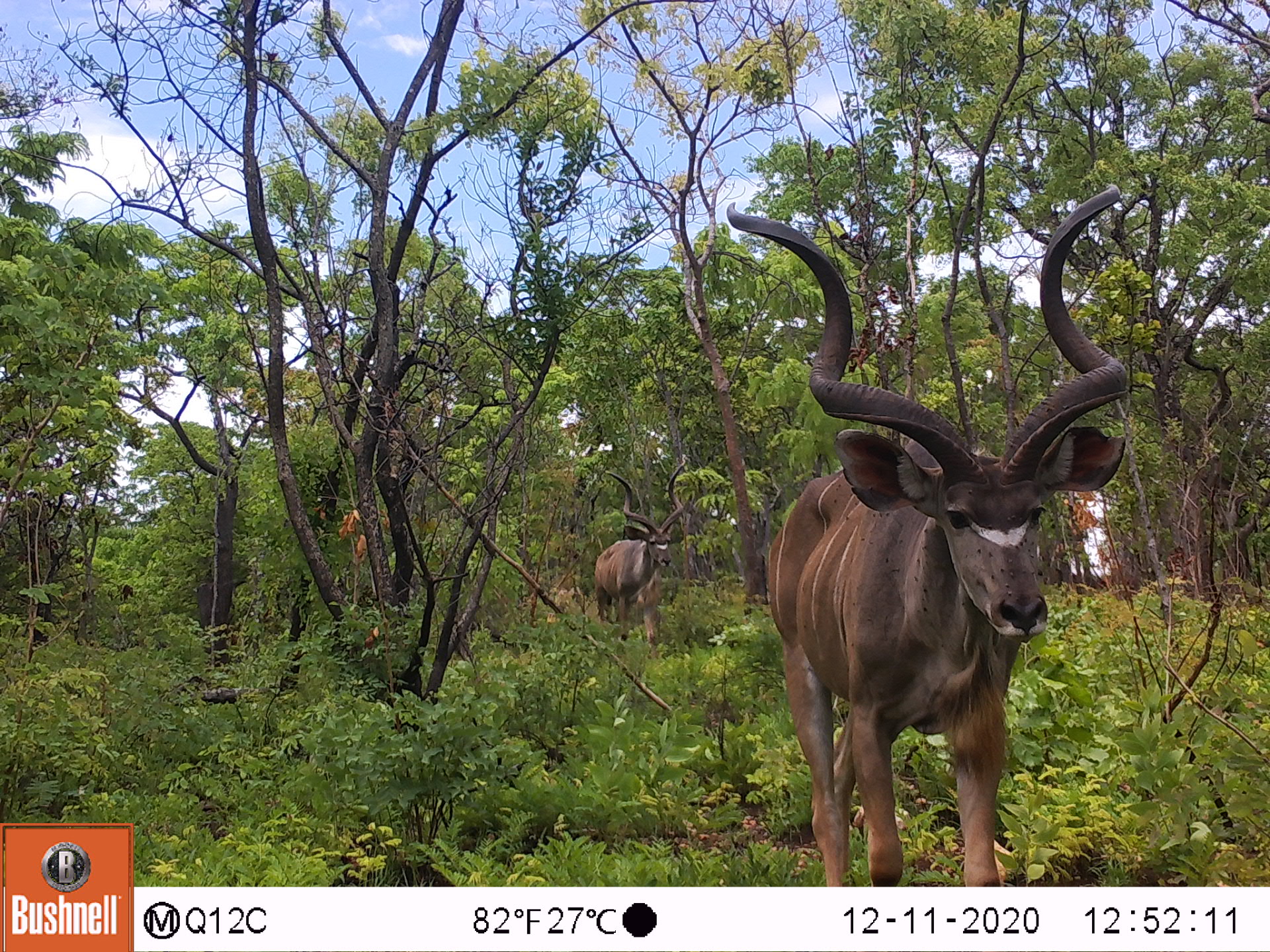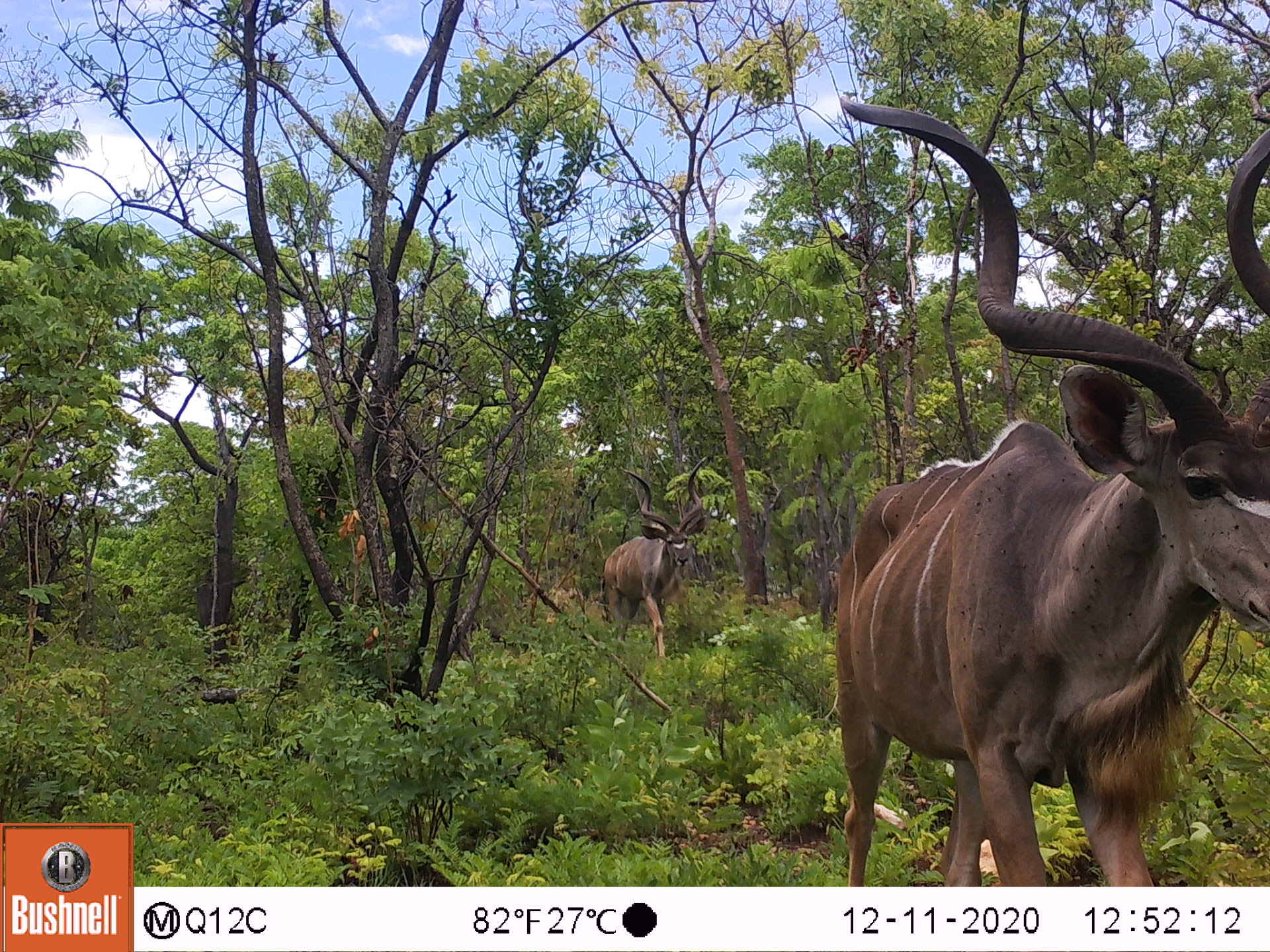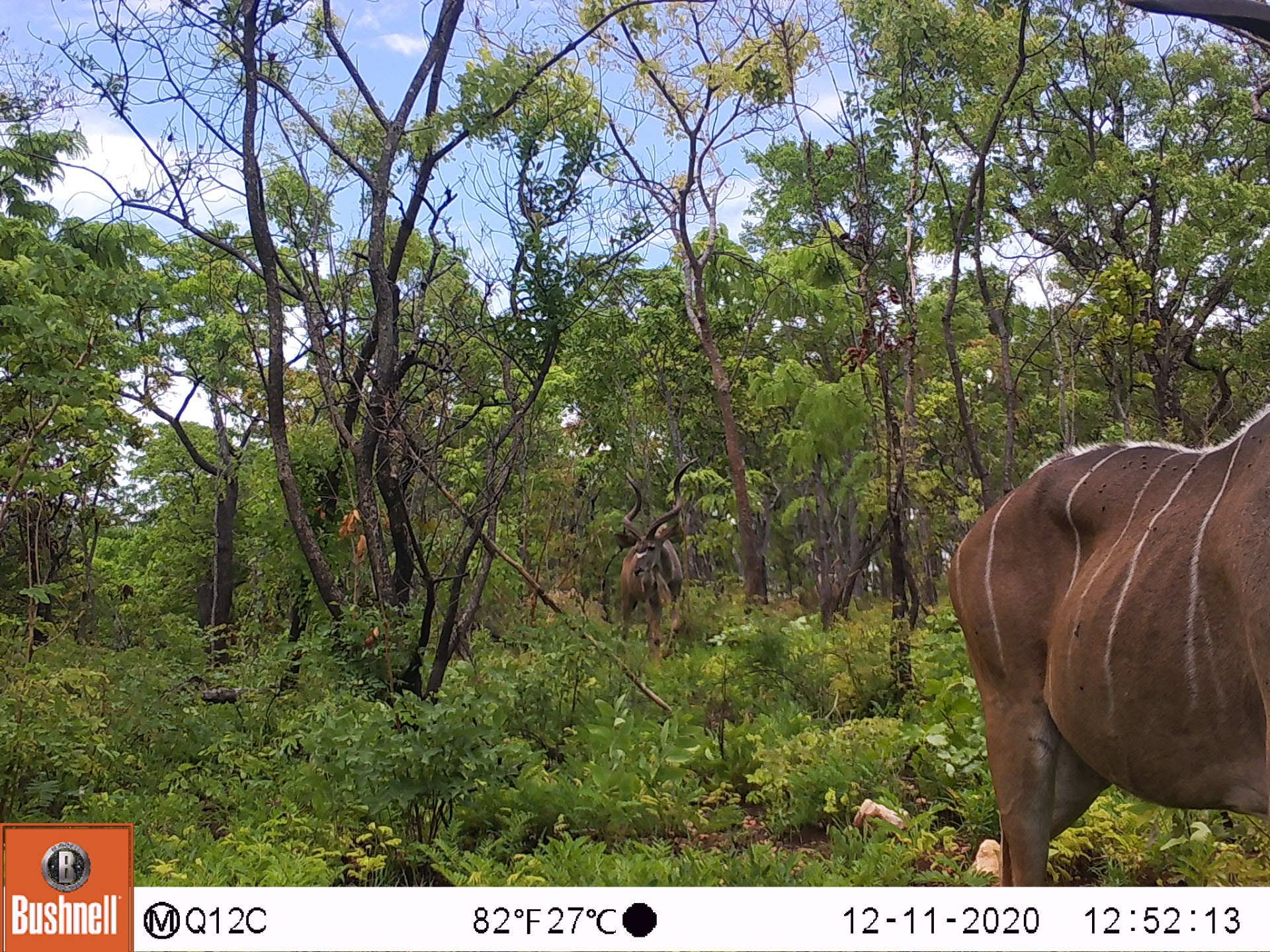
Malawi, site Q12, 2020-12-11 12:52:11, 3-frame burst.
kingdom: Animalia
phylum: Chordata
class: Mammalia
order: Artiodactyla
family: Bovidae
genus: Tragelaphus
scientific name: Tragelaphus strepsiceros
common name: greater kudu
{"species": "greater kudu (Tragelaphus strepsiceros)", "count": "2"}